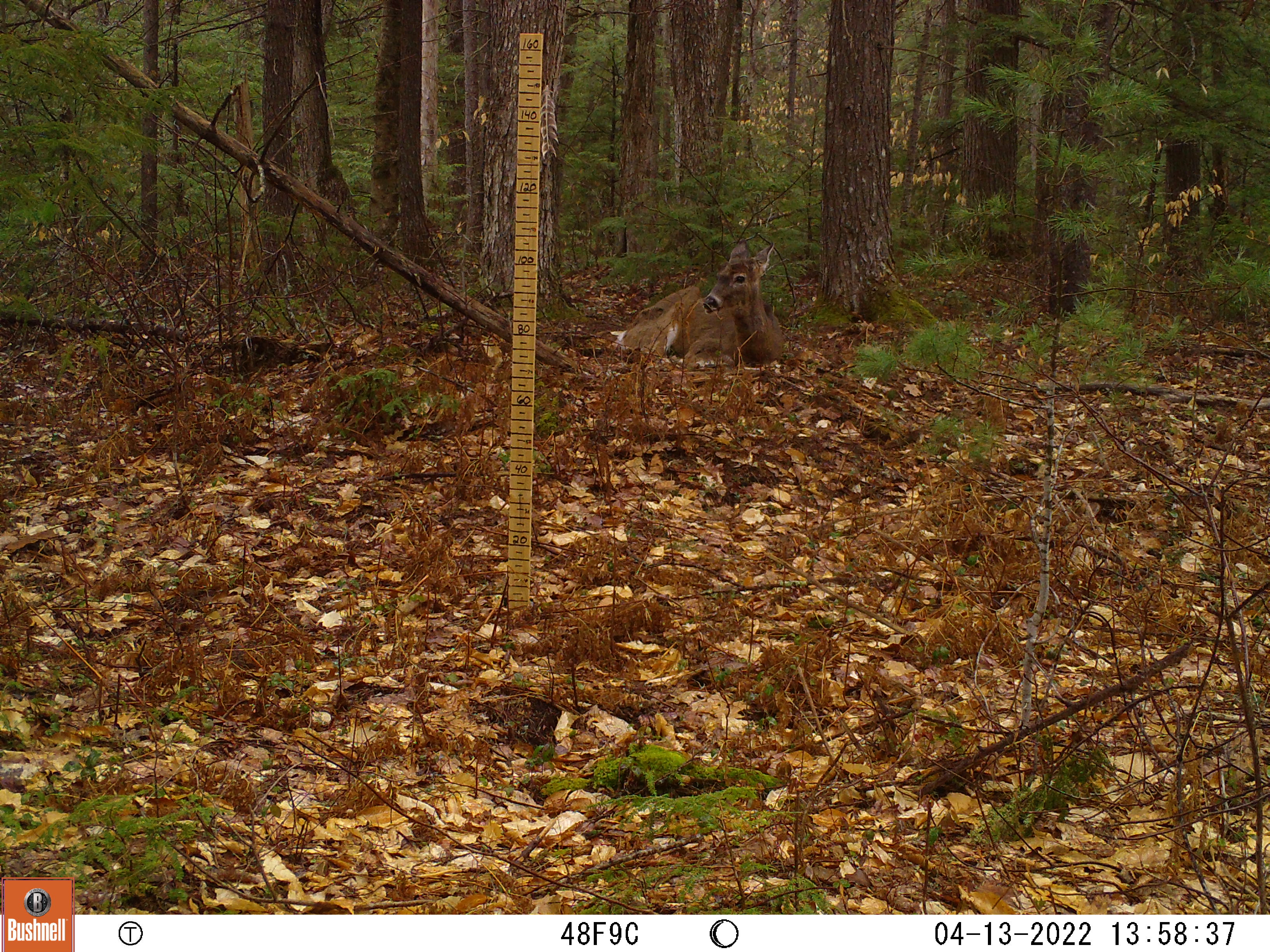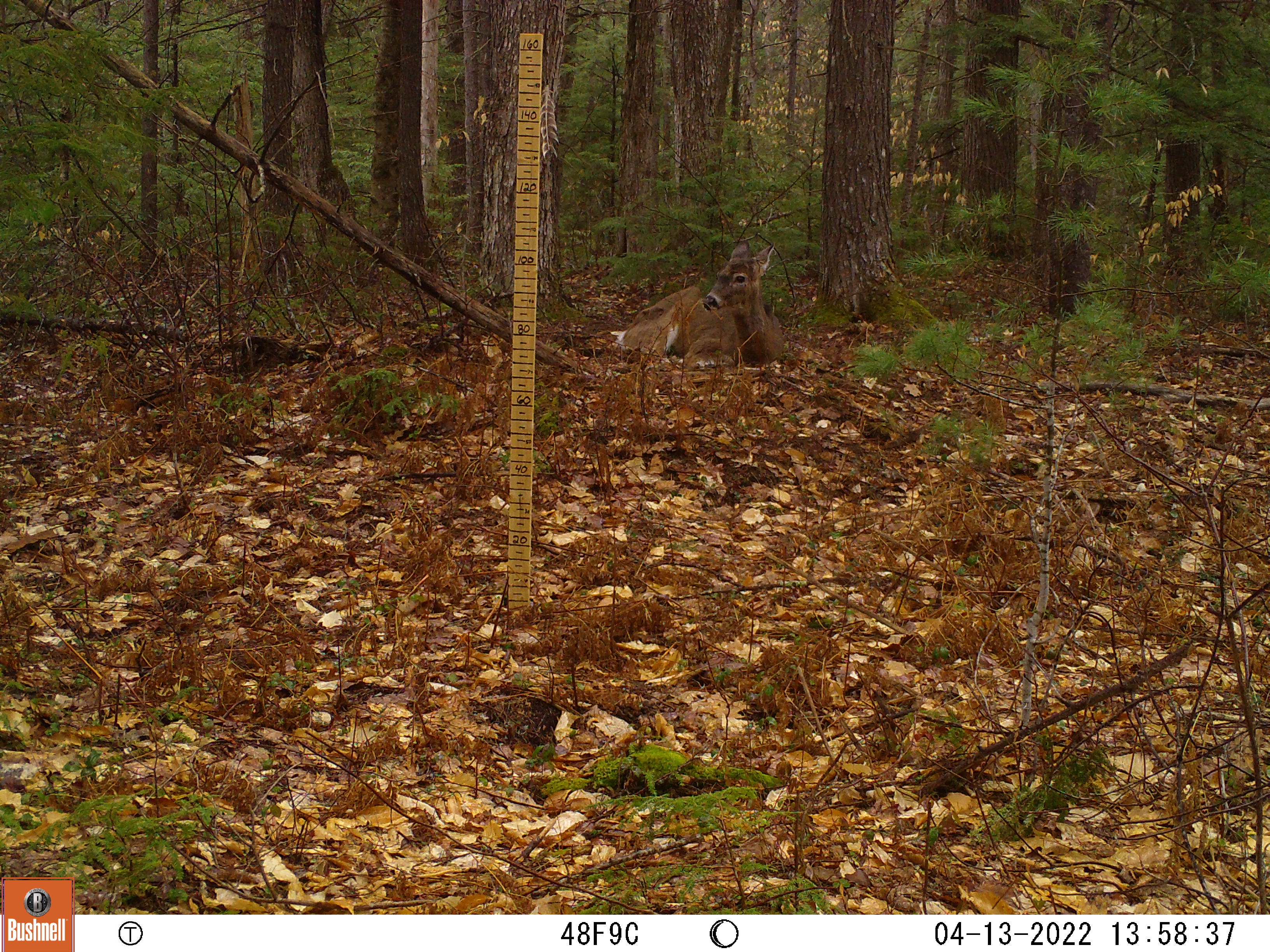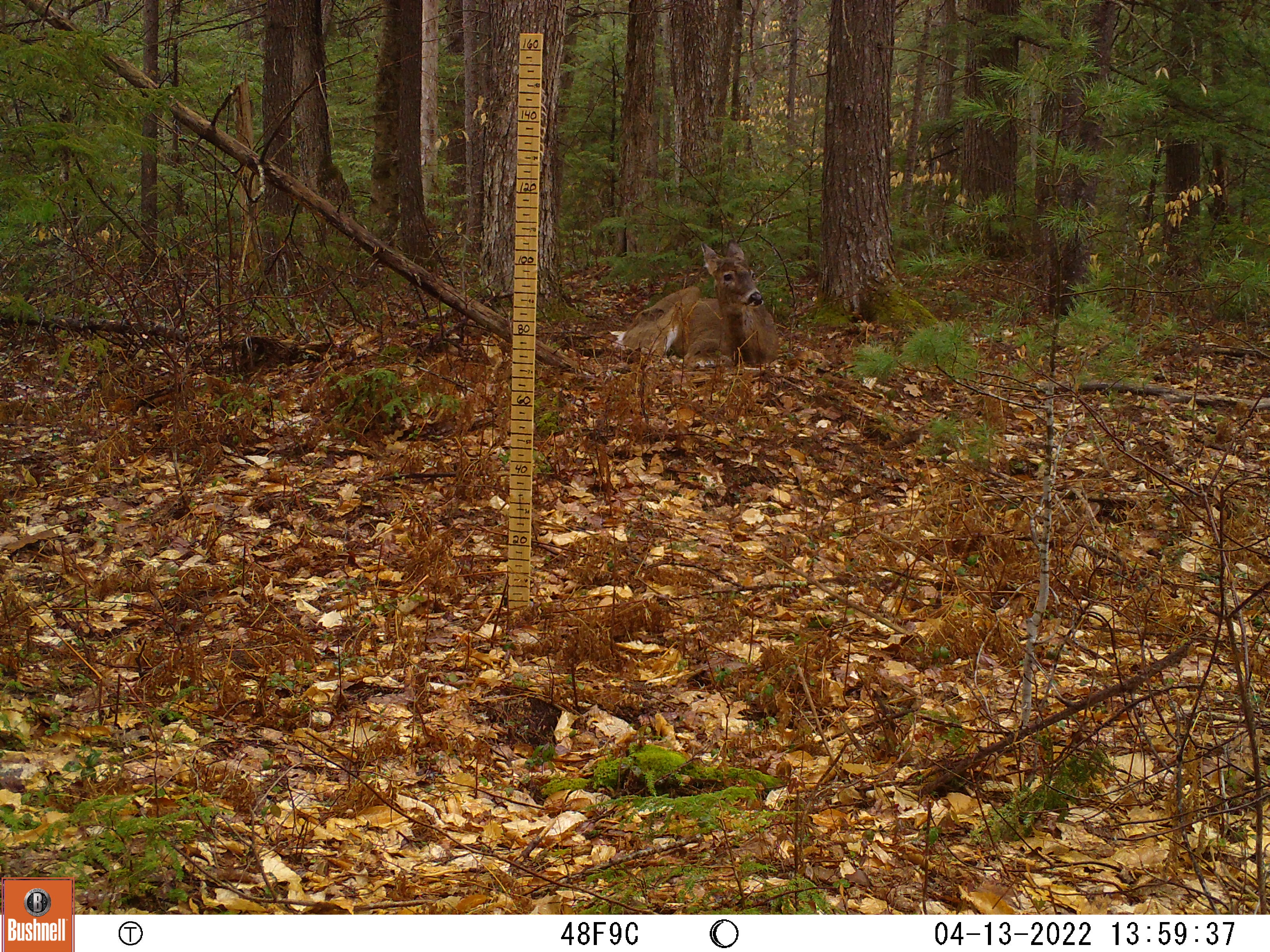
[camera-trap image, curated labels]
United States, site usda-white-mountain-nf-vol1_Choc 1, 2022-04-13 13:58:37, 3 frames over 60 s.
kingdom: Animalia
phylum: Chordata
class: Mammalia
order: Artiodactyla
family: Cervidae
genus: Odocoileus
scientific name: Odocoileus virginianus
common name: white-tailed deer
White-tailed deer (Odocoileus virginianus).